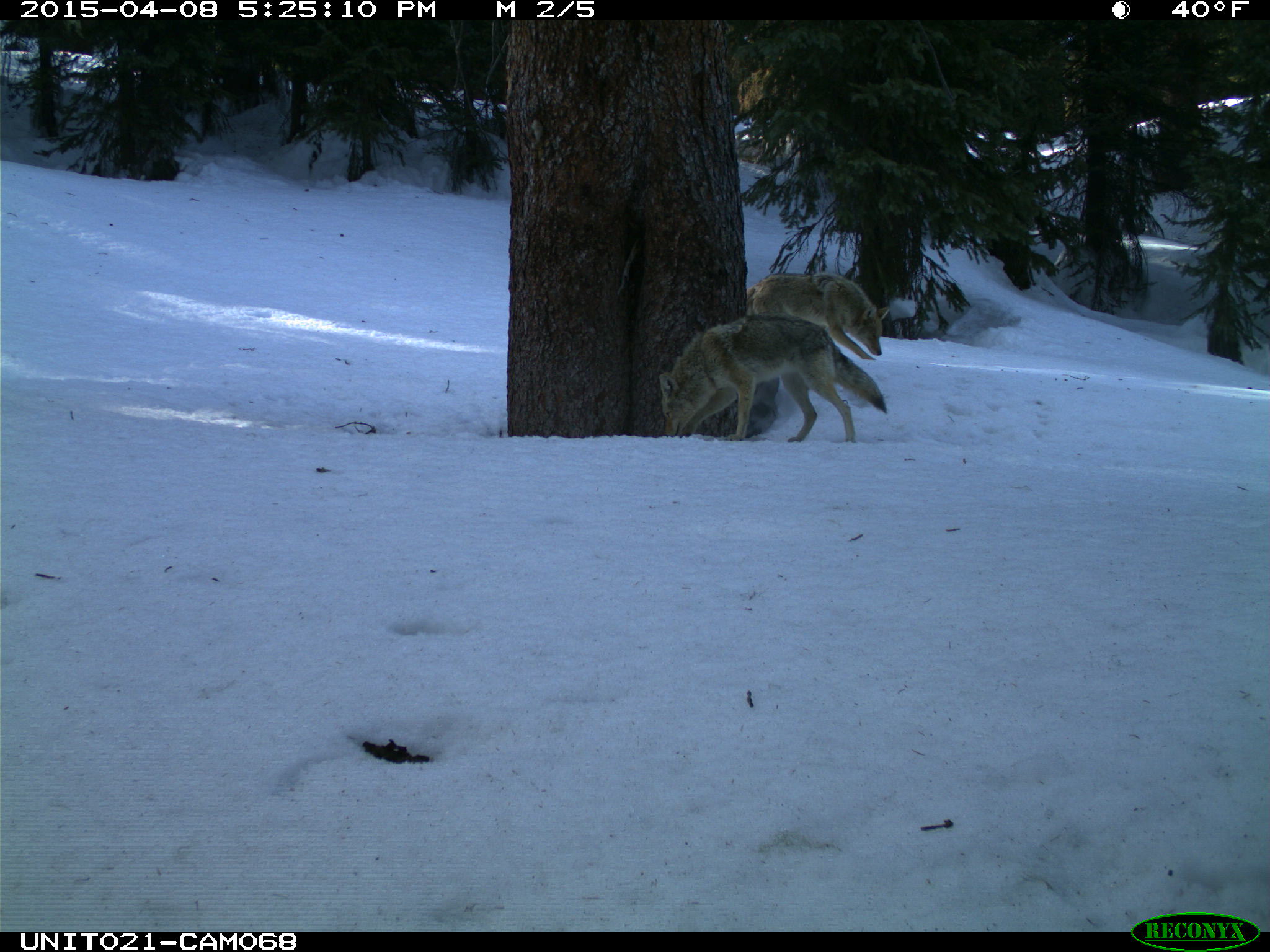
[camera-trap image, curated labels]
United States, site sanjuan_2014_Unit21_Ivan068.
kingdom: Animalia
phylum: Chordata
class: Mammalia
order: Carnivora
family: Canidae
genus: Canis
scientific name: Canis latrans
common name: coyote